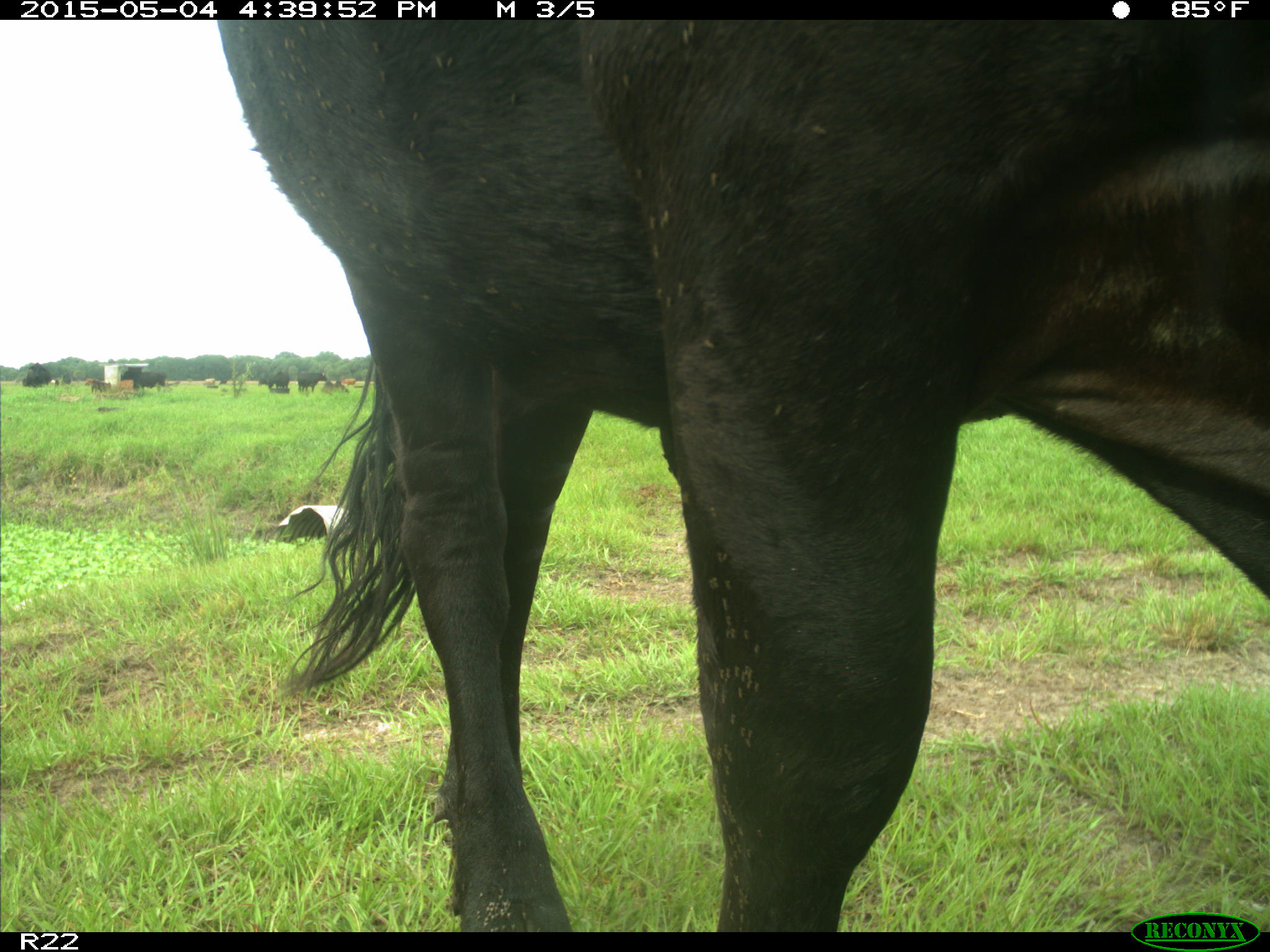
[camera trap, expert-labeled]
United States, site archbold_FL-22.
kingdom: Animalia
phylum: Chordata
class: Mammalia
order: Artiodactyla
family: Bovidae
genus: Bos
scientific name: Bos taurus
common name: domestic cow